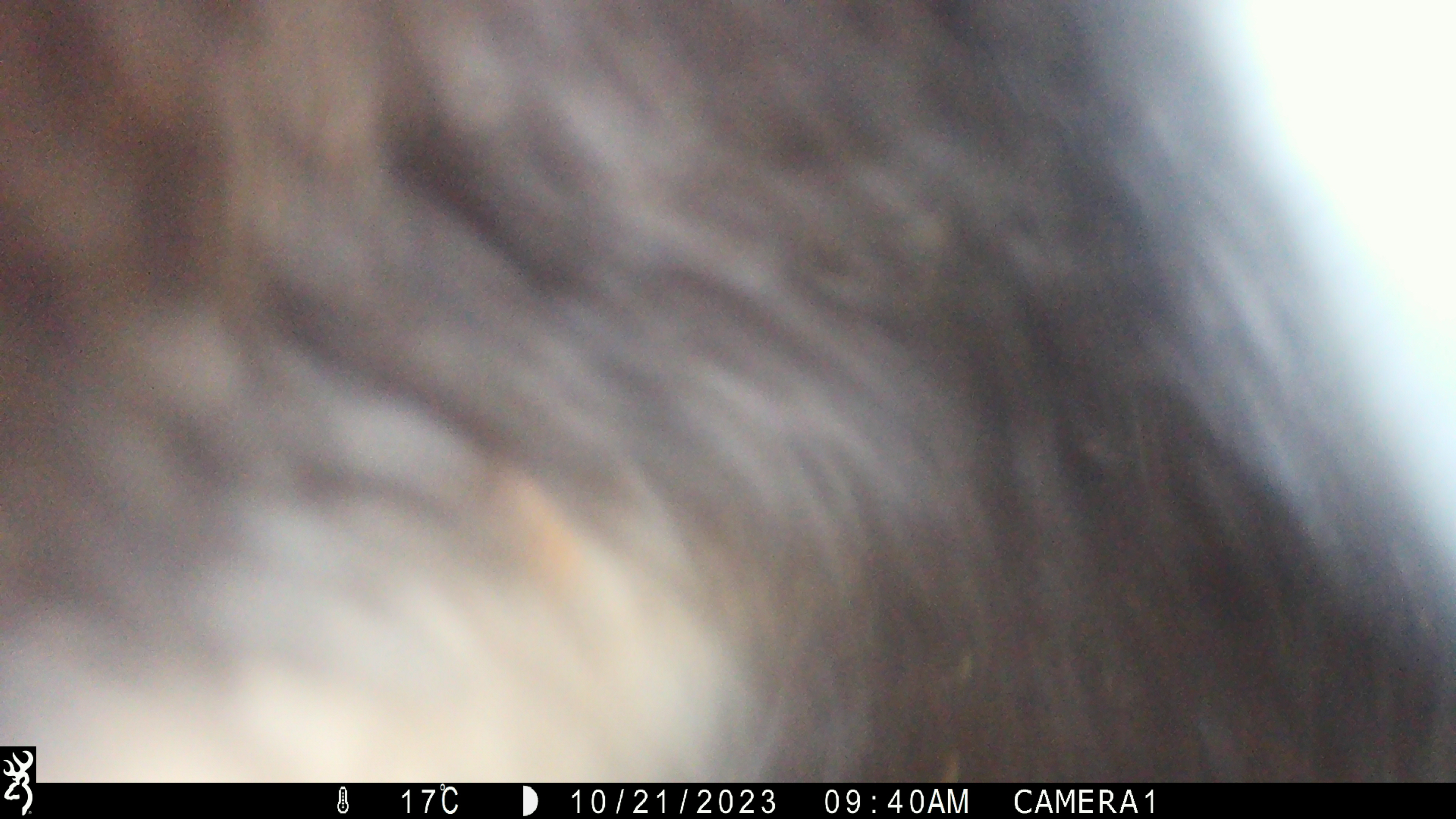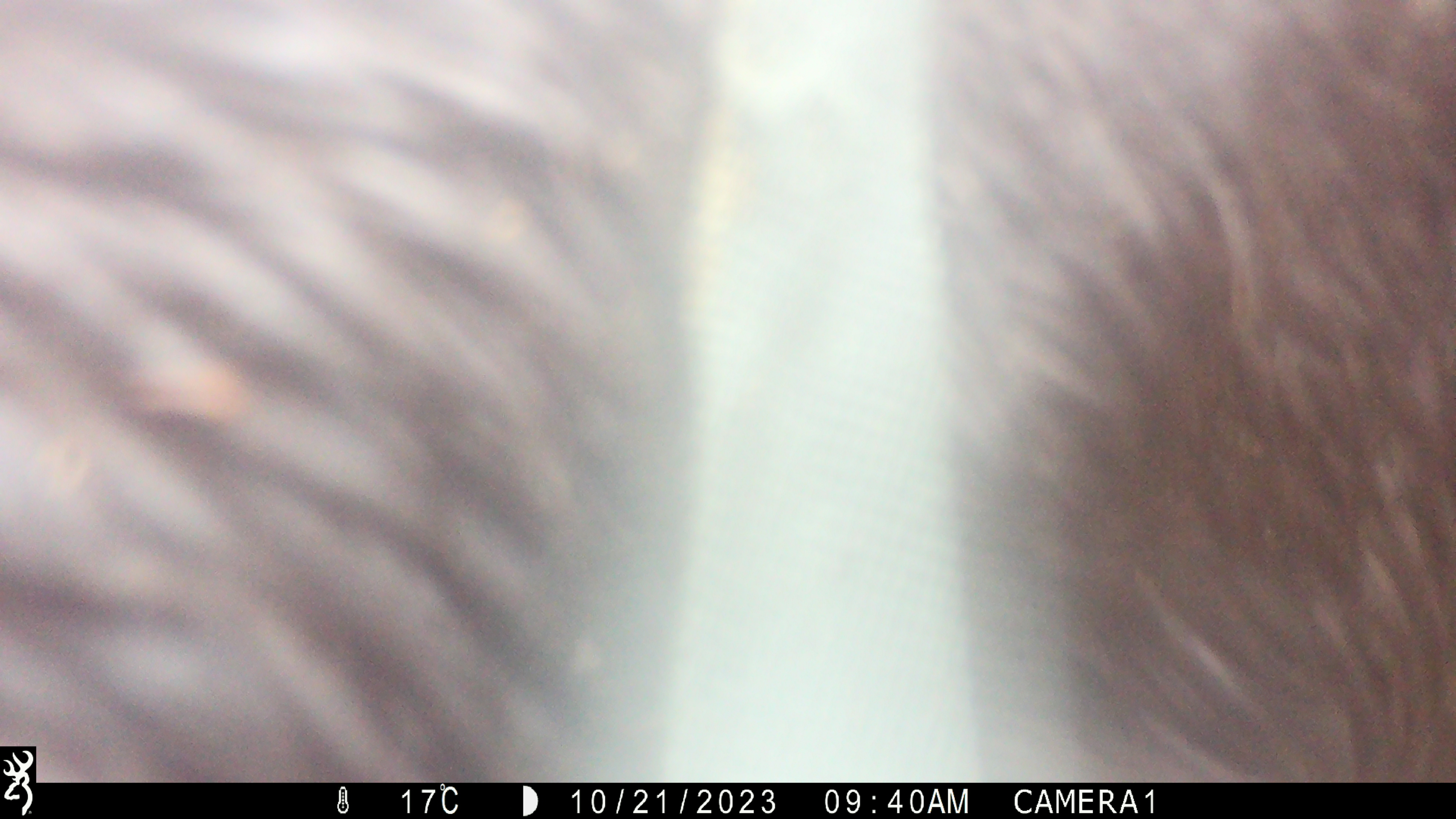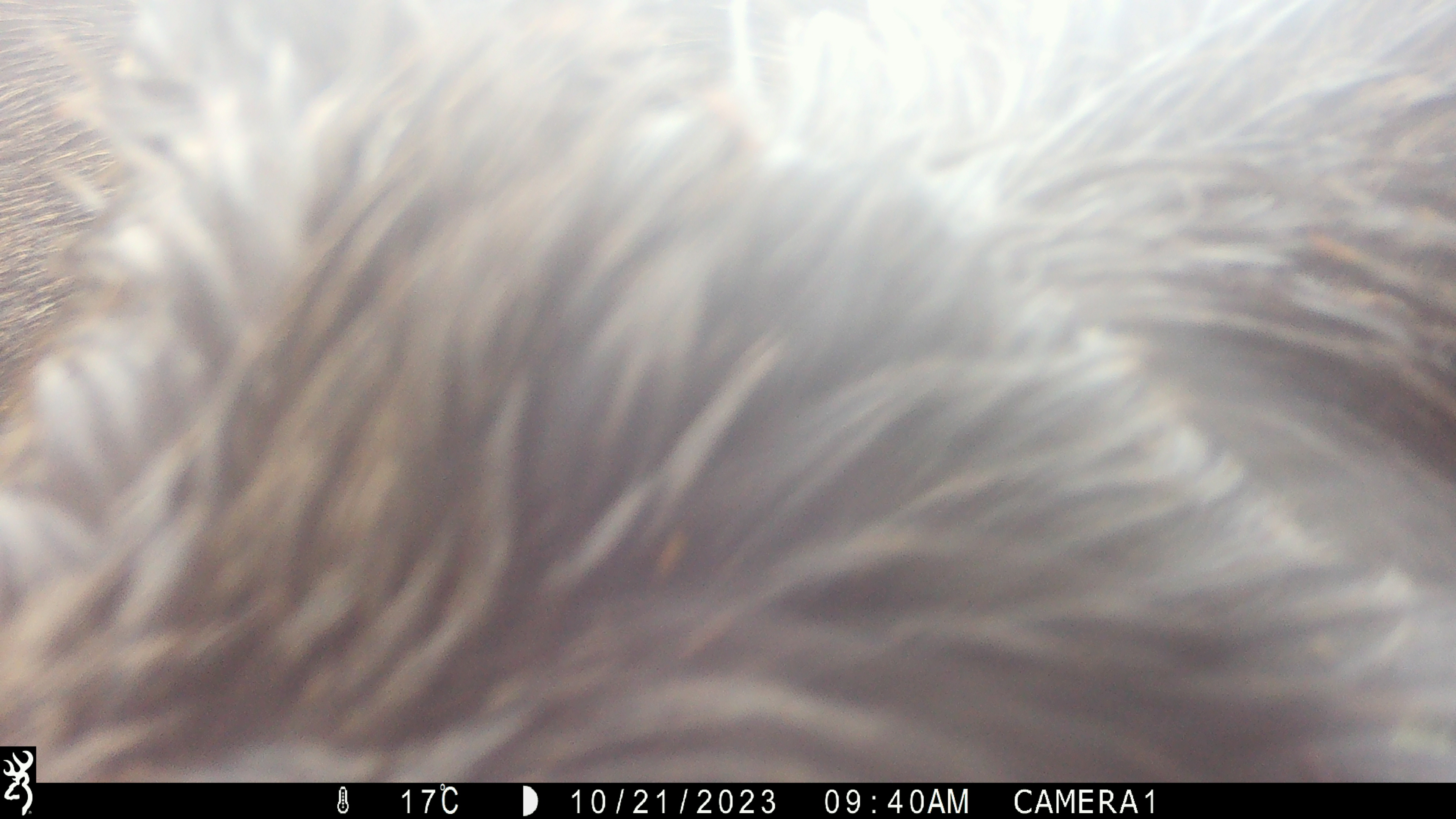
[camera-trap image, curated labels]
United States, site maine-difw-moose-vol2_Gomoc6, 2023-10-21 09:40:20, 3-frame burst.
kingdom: Animalia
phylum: Chordata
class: Mammalia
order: Artiodactyla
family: Cervidae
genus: Alces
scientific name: Alces alces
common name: moose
Moose (Alces alces).